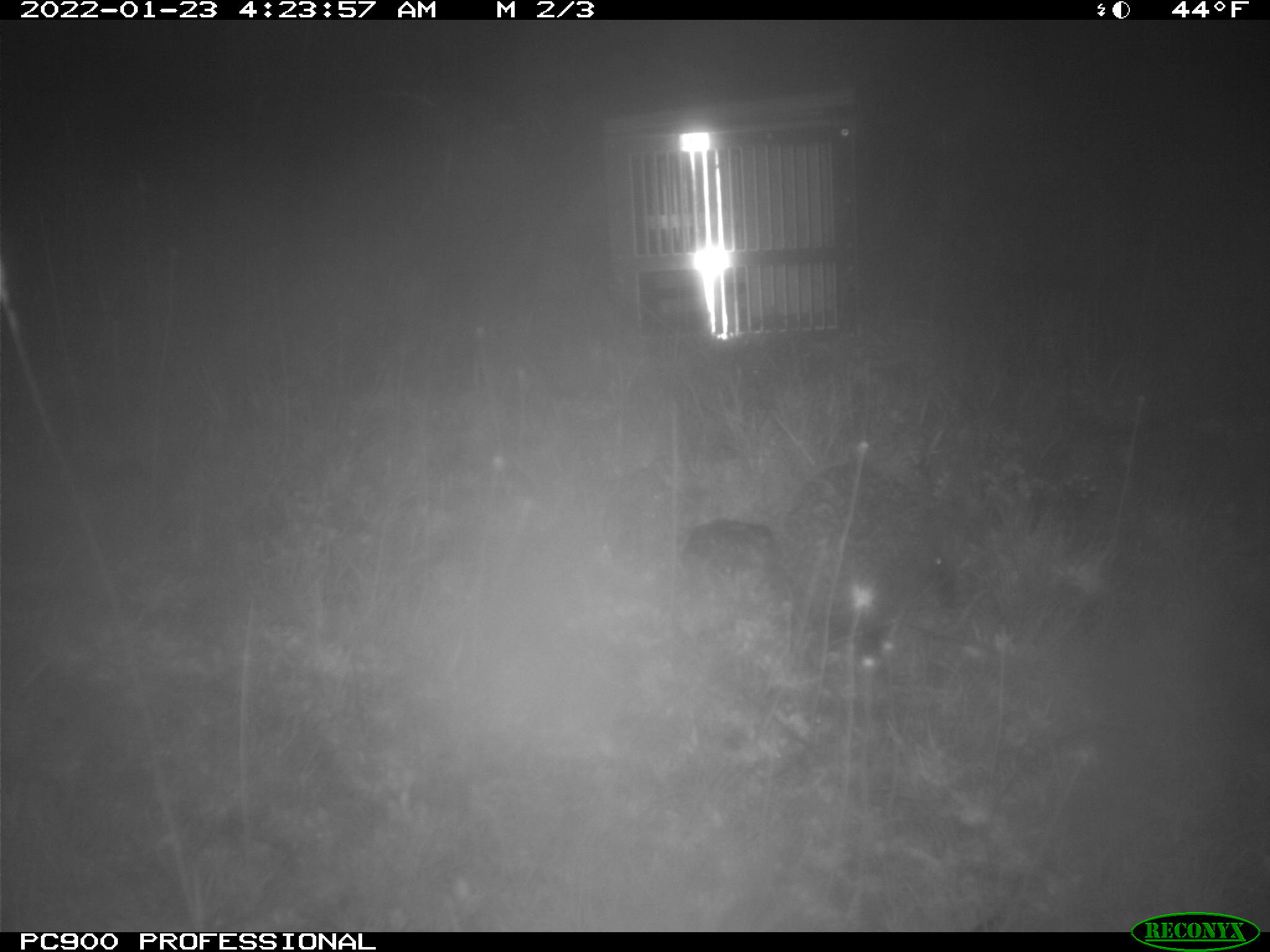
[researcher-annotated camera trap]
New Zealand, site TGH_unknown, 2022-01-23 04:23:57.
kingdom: Animalia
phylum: Chordata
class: Mammalia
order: Eulipotyphla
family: Erinaceidae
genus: Erinaceus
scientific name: Erinaceus europaeus europaeus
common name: european hedgehog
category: hedgehog